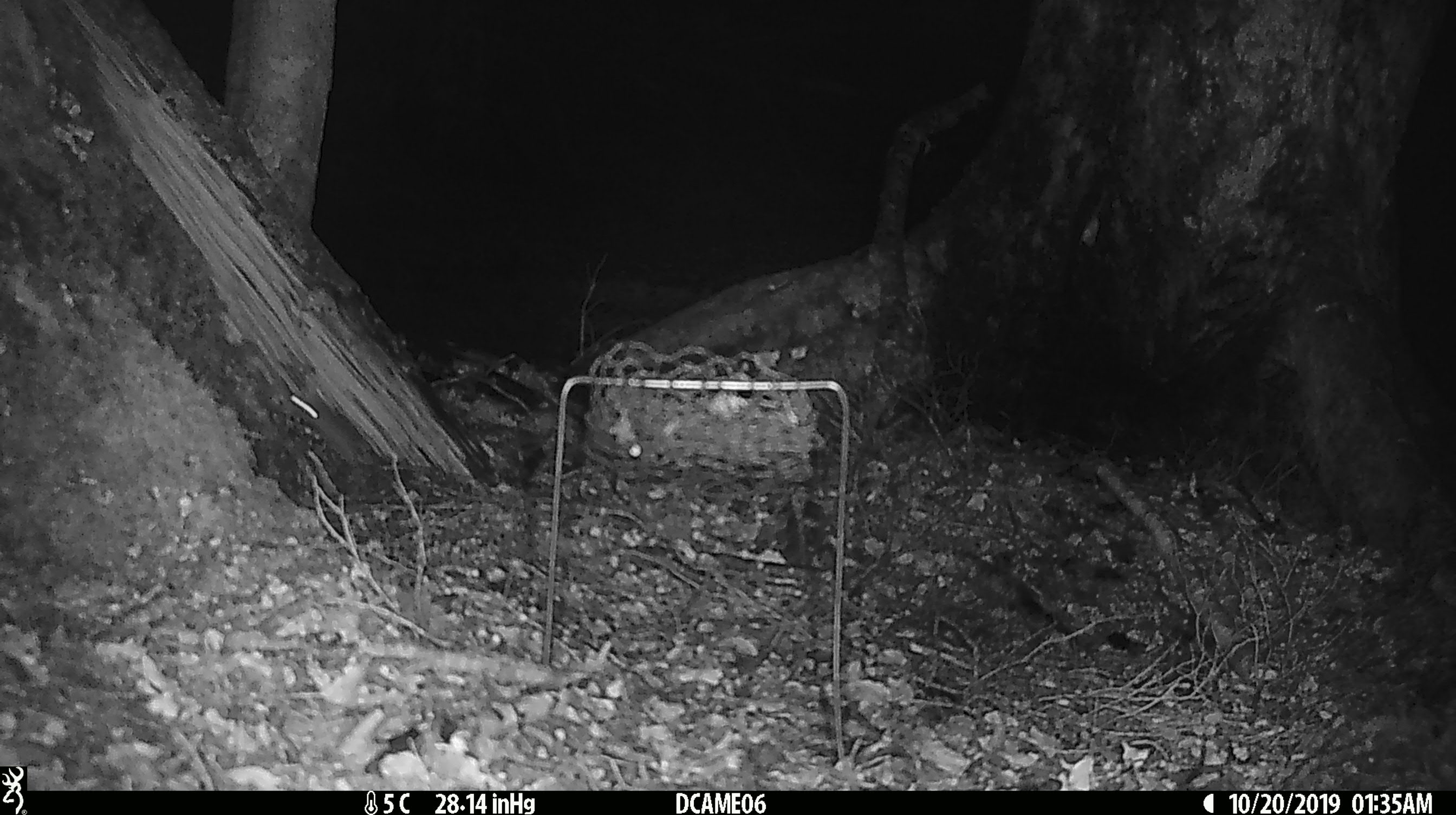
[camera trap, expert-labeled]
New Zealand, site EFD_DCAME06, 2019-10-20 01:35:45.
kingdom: Animalia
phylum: Chordata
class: Mammalia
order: Rodentia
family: Muridae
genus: Mus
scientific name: Mus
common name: mouse